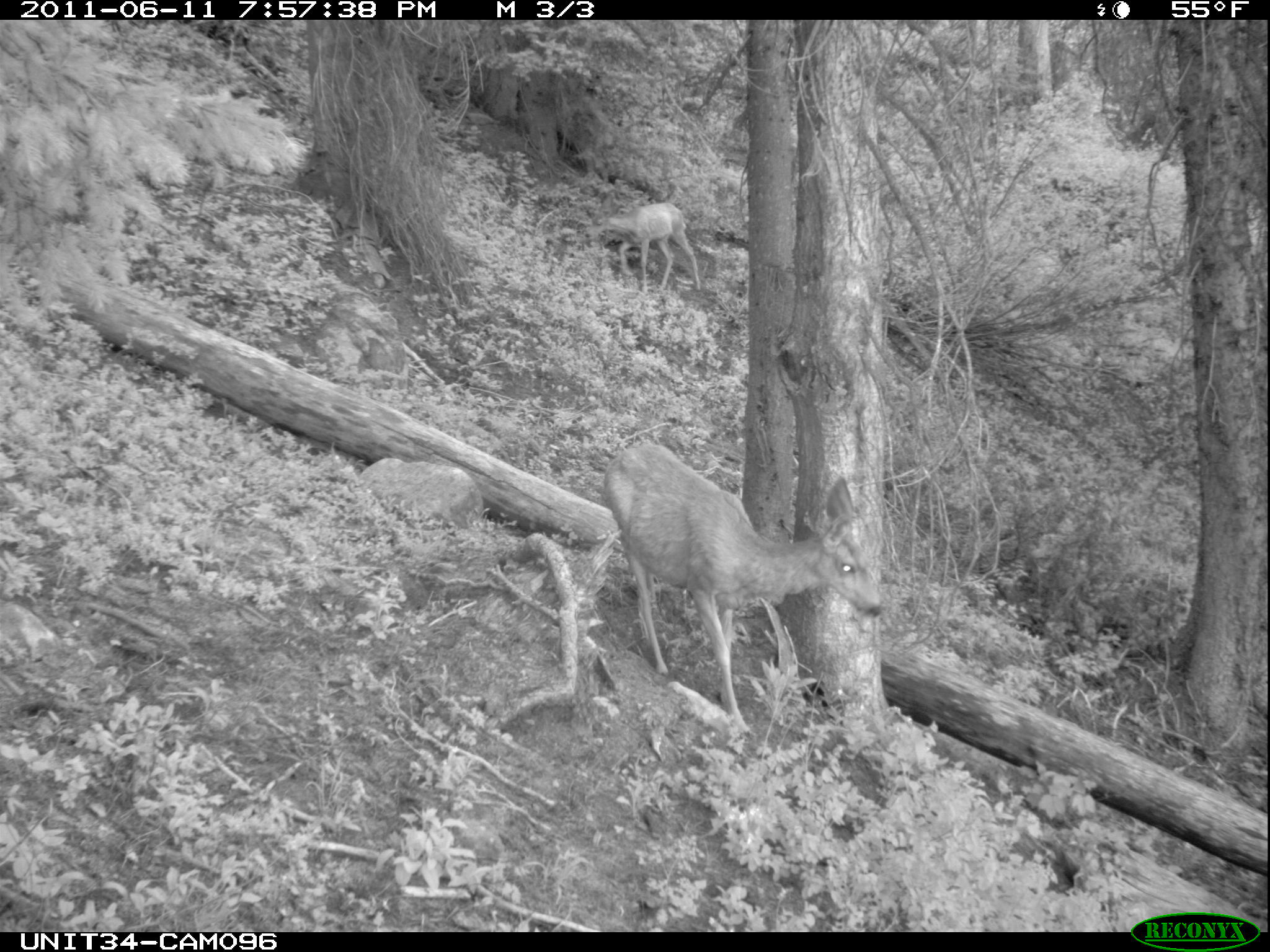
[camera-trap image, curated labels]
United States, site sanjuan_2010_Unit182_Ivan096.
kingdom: Animalia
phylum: Chordata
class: Mammalia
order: Artiodactyla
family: Cervidae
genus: Odocoileus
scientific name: Odocoileus hemionus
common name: mule deer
Odocoileus hemionus (mule deer).